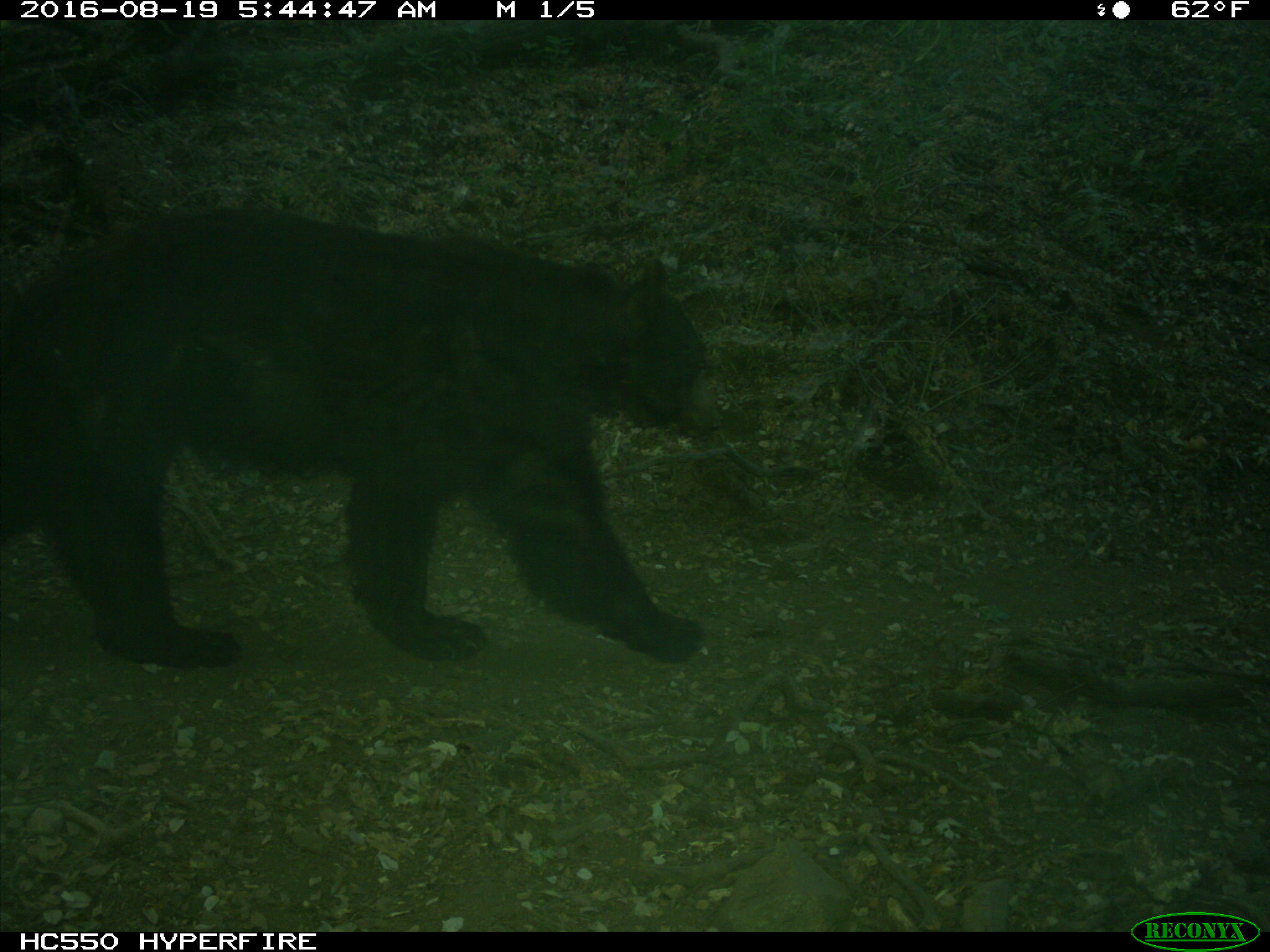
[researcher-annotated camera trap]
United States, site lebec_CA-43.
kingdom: Animalia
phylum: Chordata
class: Mammalia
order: Carnivora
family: Ursidae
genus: Ursus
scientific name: Ursus americanus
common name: american black bear